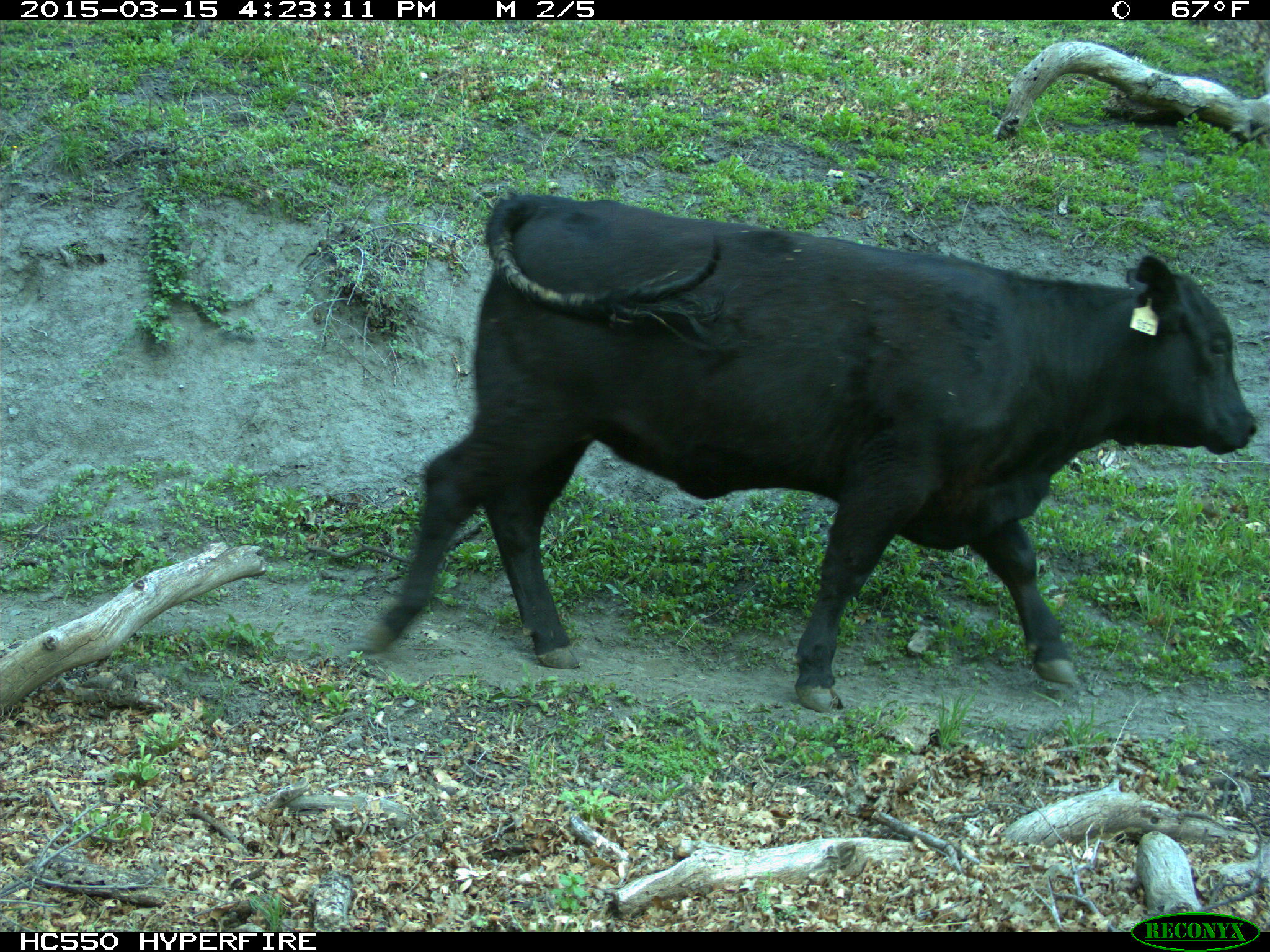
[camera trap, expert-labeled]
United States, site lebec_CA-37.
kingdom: Animalia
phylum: Chordata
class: Mammalia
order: Artiodactyla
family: Bovidae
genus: Bos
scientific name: Bos taurus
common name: domestic cow